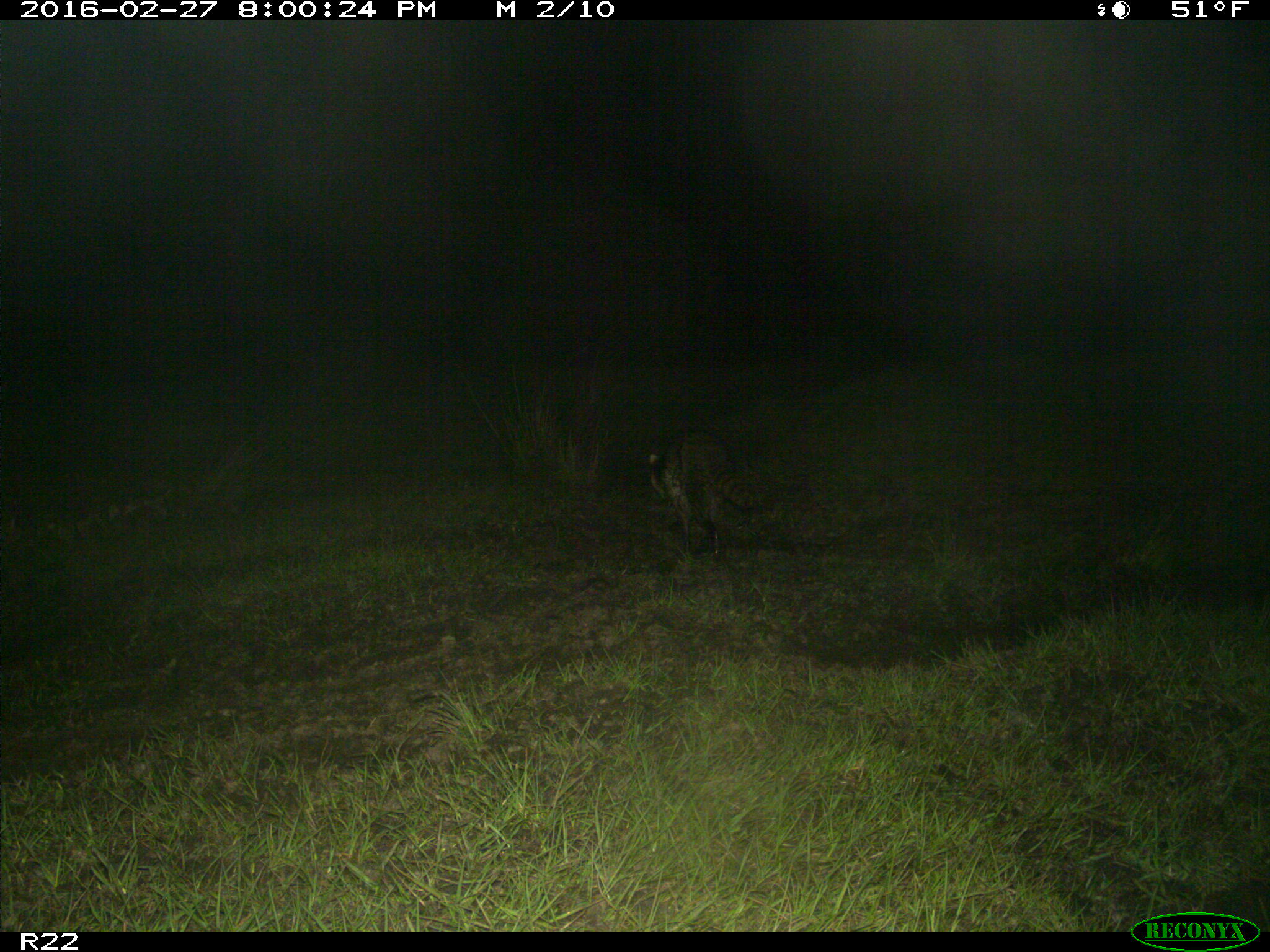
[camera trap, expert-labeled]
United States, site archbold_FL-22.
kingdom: Animalia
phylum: Chordata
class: Mammalia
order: Carnivora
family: Procyonidae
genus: Procyon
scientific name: Procyon lotor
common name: common raccoon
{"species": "Procyon lotor (common raccoon)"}